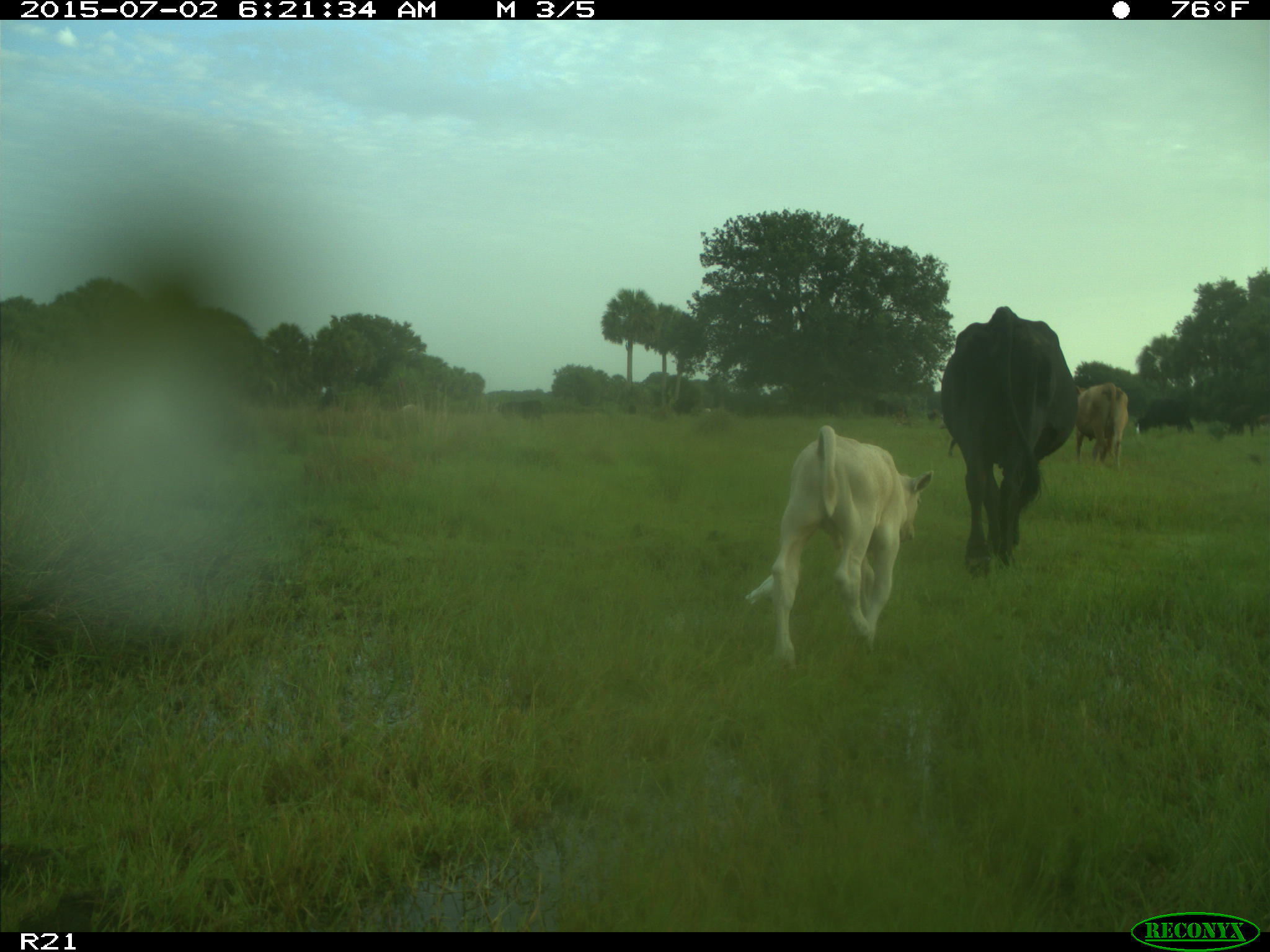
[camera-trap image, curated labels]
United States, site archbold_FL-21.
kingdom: Animalia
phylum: Chordata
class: Mammalia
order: Artiodactyla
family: Bovidae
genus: Bos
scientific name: Bos taurus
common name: domestic cow